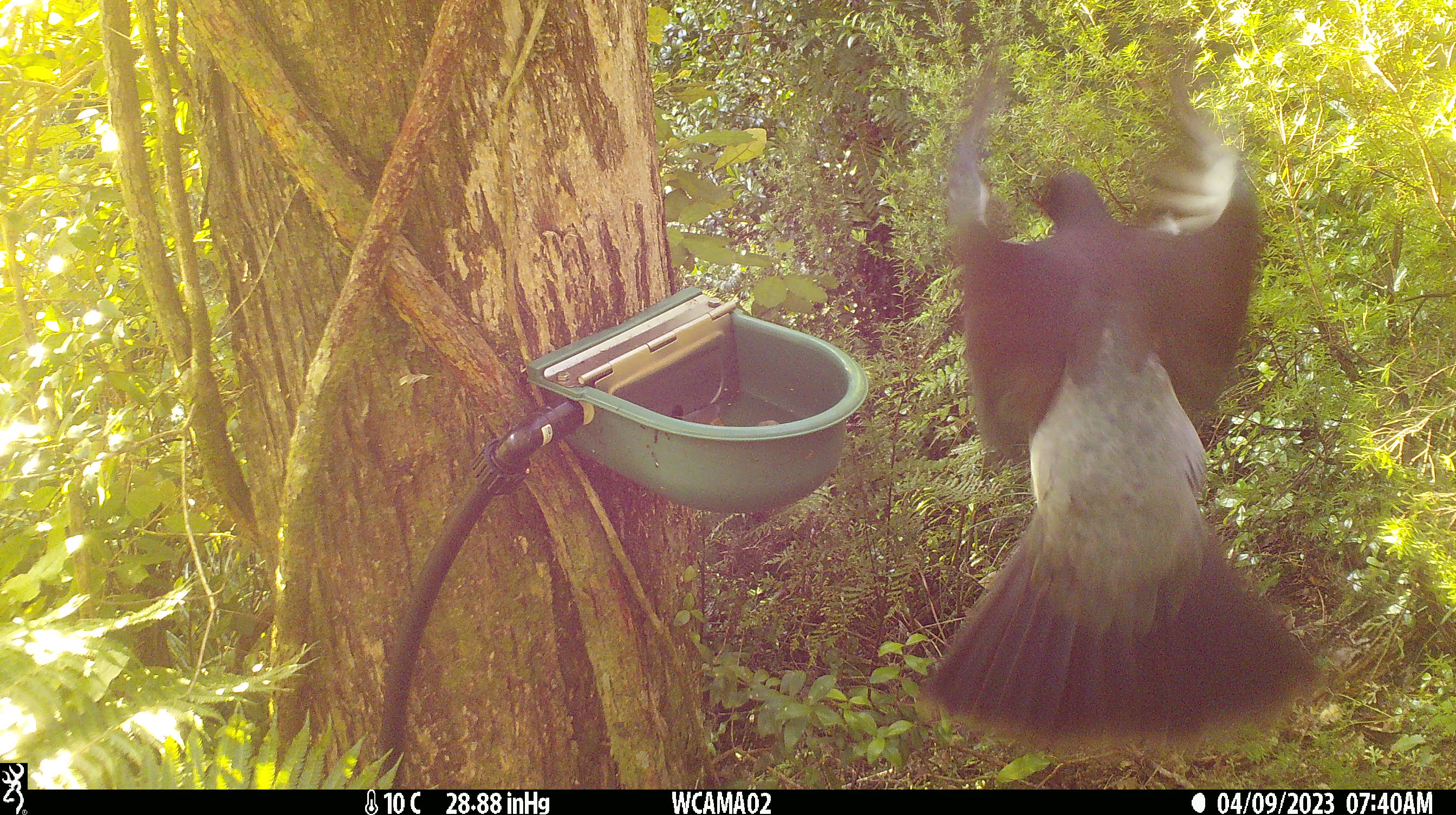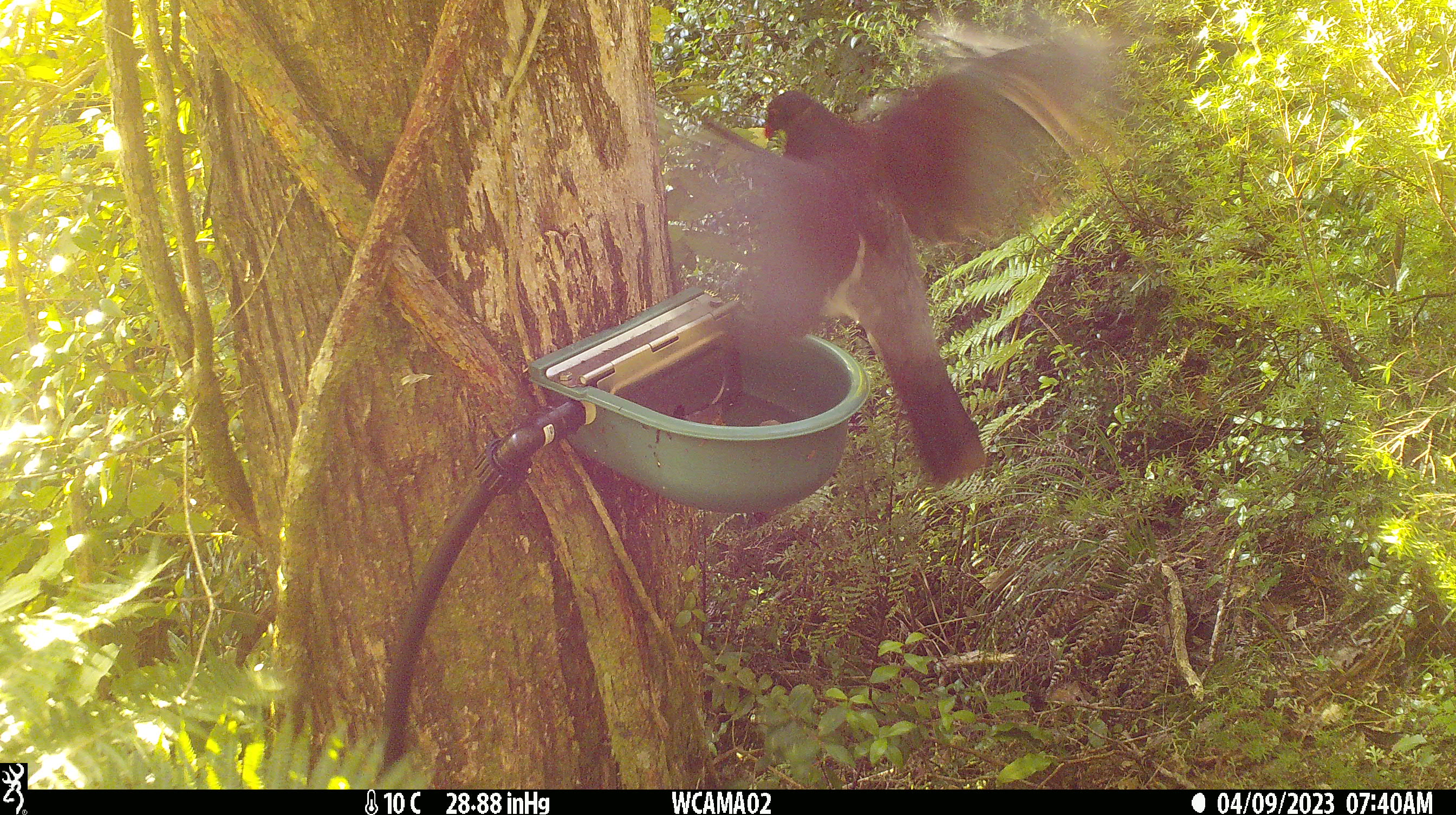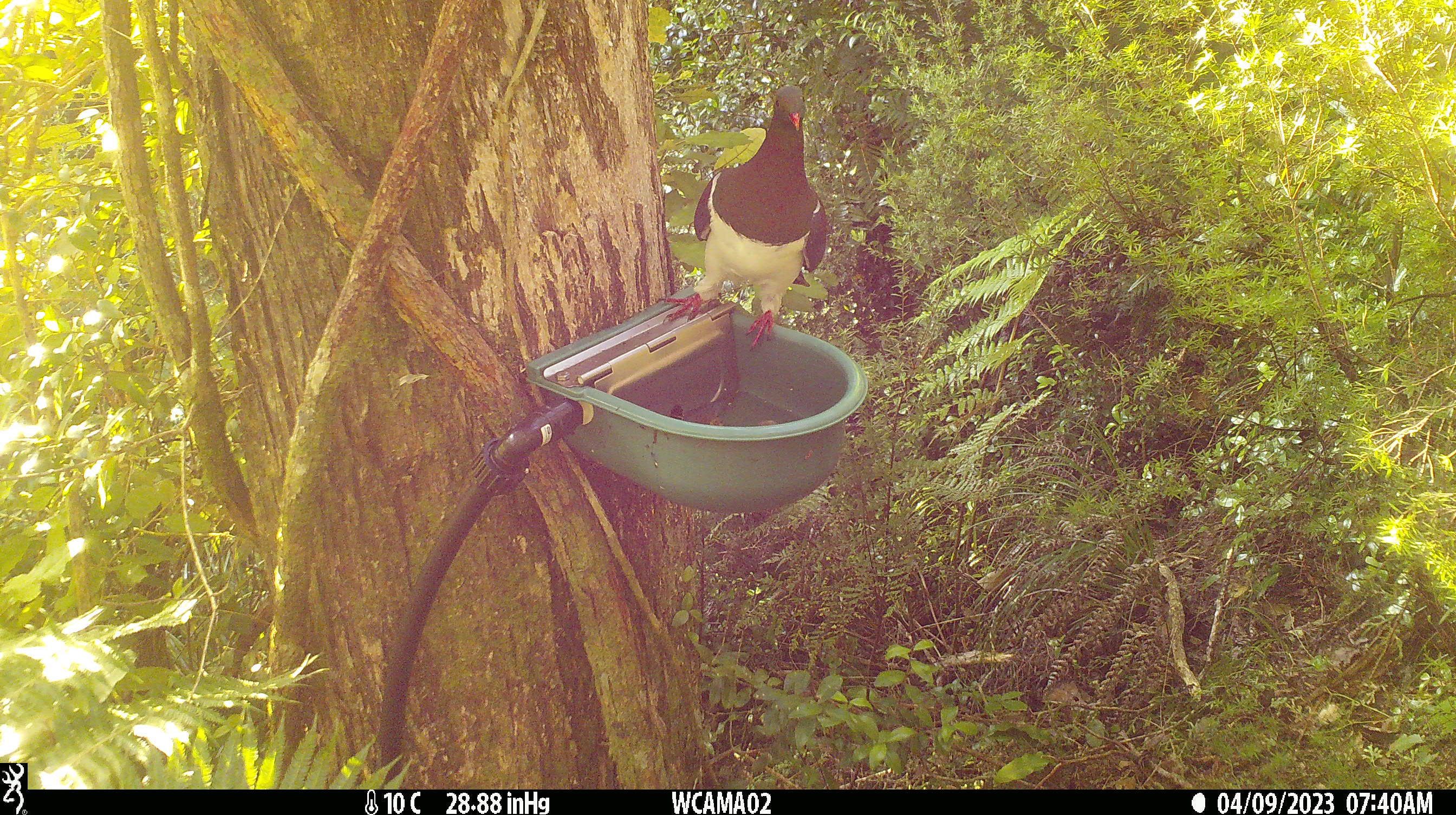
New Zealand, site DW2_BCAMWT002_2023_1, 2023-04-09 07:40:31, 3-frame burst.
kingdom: Animalia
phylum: Chordata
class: Aves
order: Columbiformes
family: Columbidae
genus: Hemiphaga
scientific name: Hemiphaga novaeseelandiae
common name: new zealand pigeon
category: kereru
Kereru (new zealand pigeon) (Hemiphaga novaeseelandiae).